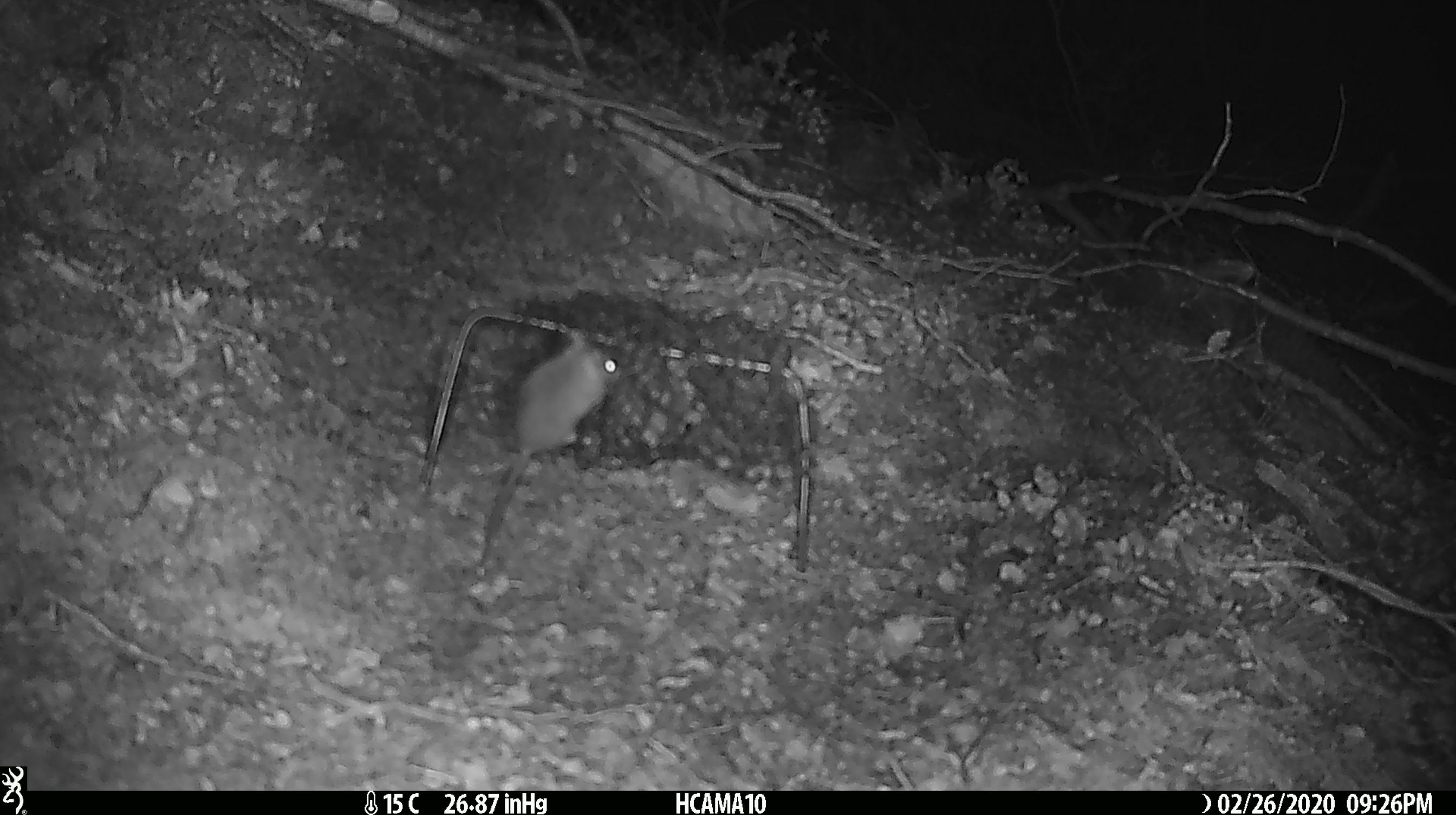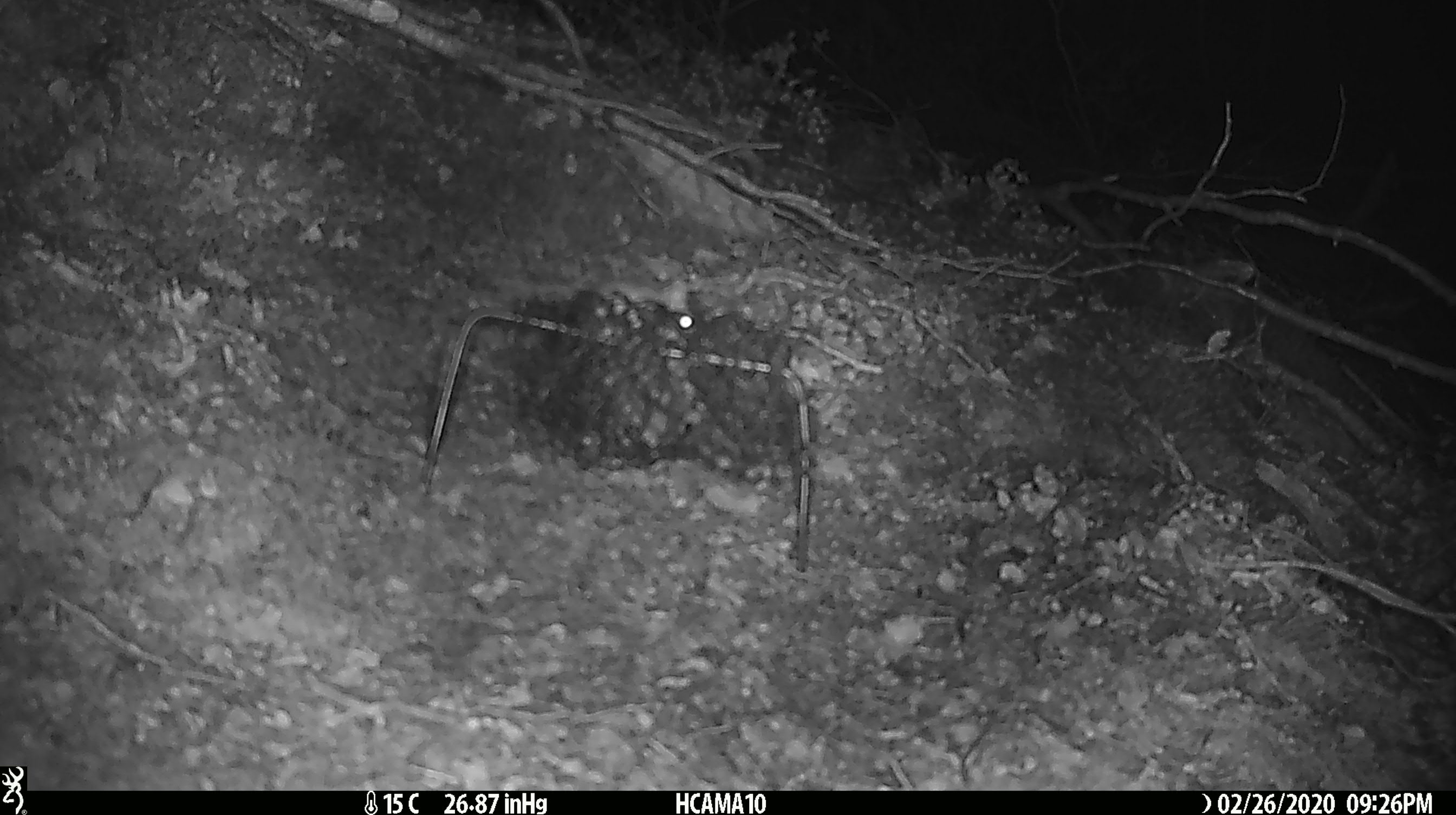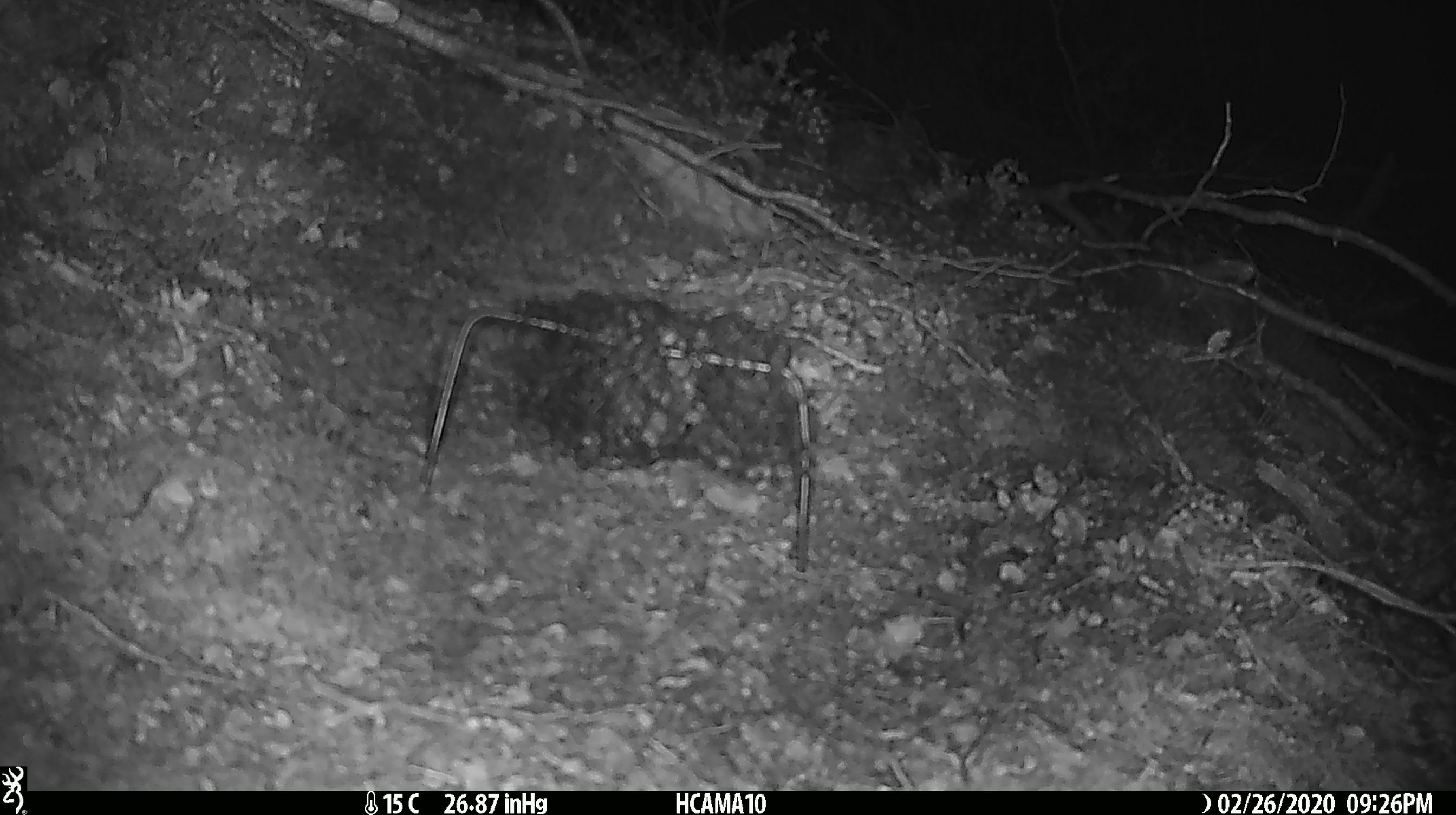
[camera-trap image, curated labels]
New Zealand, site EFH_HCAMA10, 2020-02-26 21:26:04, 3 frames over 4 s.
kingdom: Animalia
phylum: Chordata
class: Mammalia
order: Rodentia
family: Muridae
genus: Mus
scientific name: Mus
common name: mouse